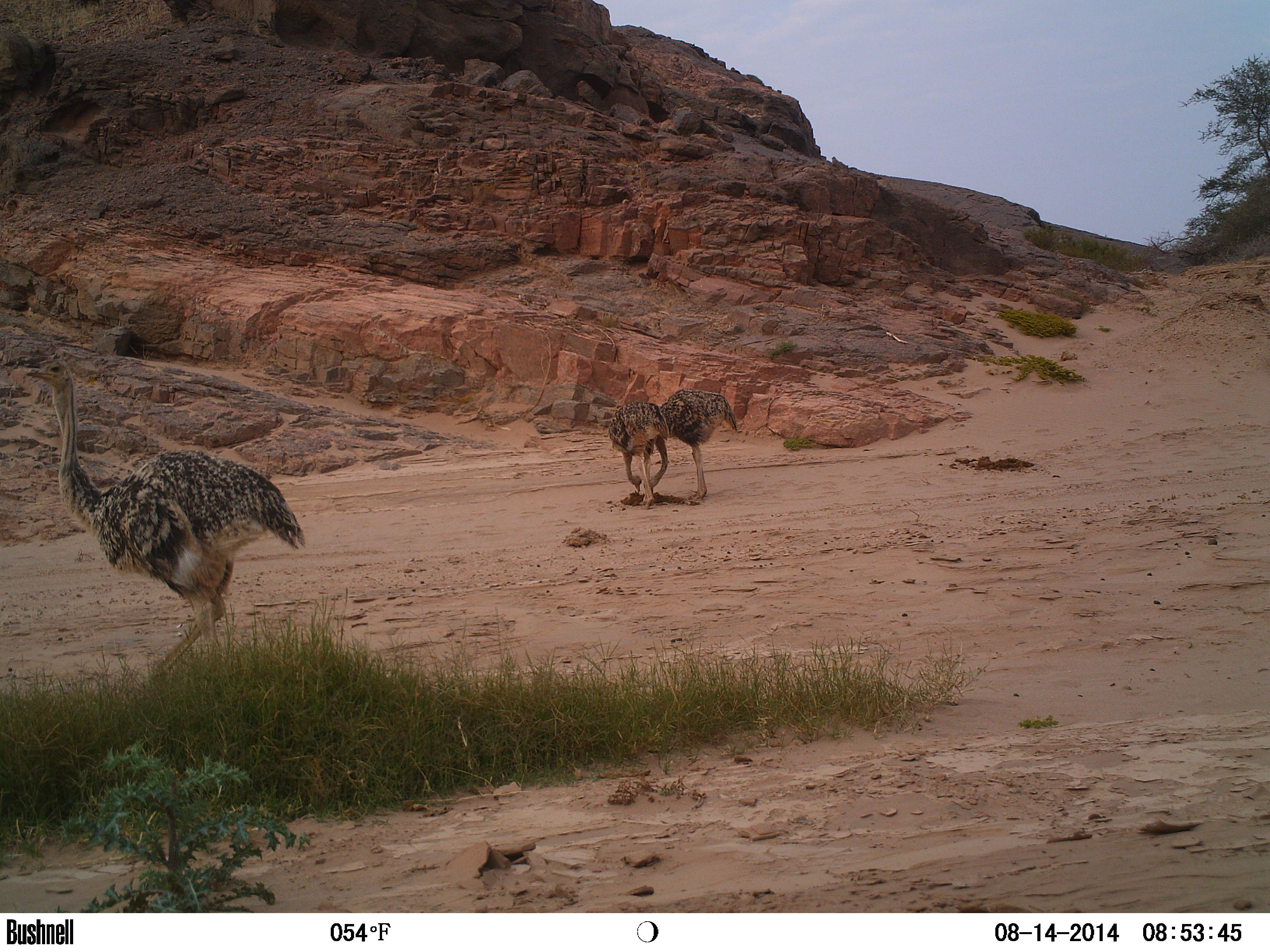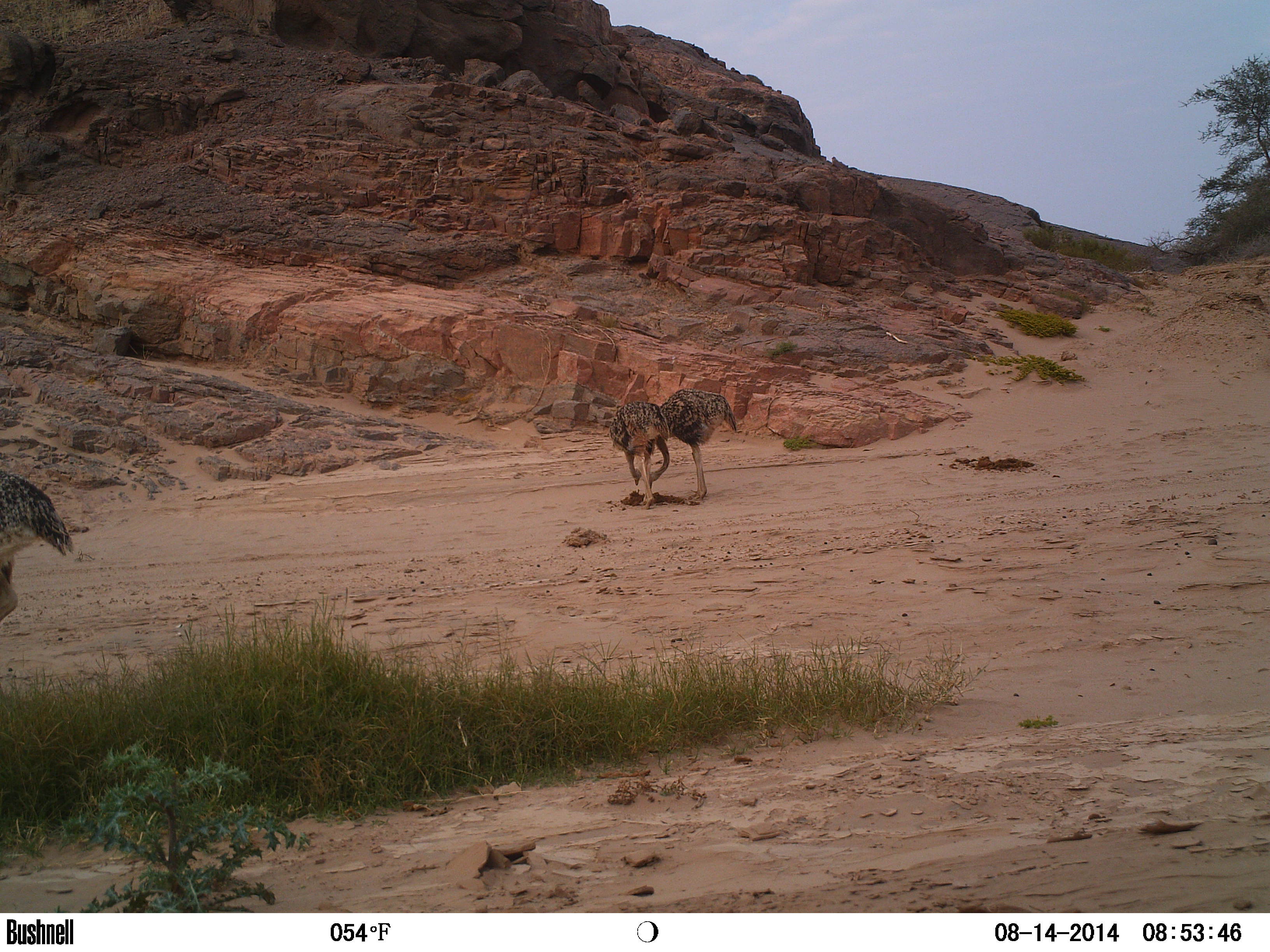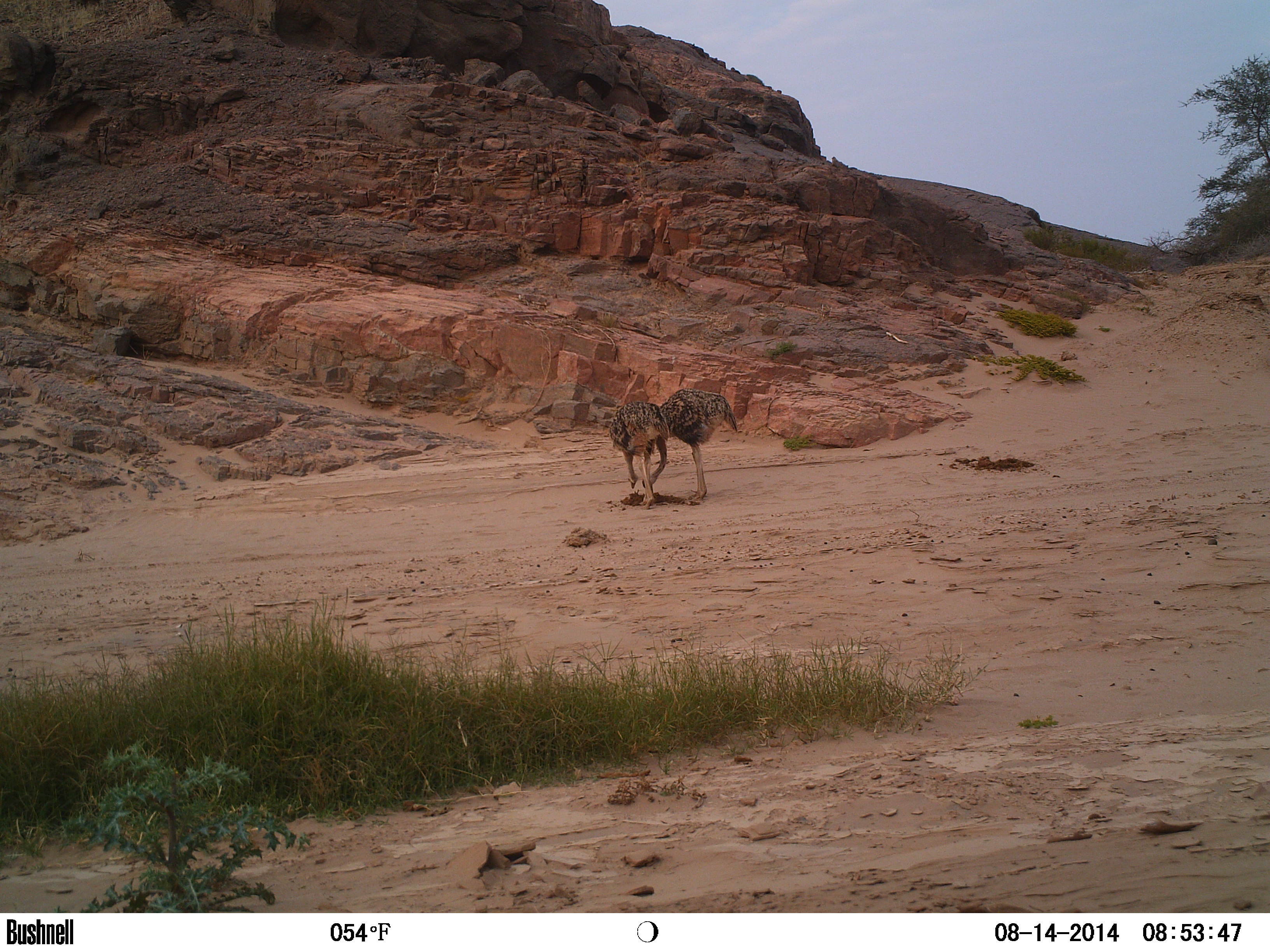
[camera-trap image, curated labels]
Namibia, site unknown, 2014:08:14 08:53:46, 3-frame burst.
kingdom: Animalia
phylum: Chordata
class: Aves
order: Struthioniformes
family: Struthionidae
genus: Struthio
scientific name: Struthio camelus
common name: common ostrich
Struthio camelus (common ostrich).